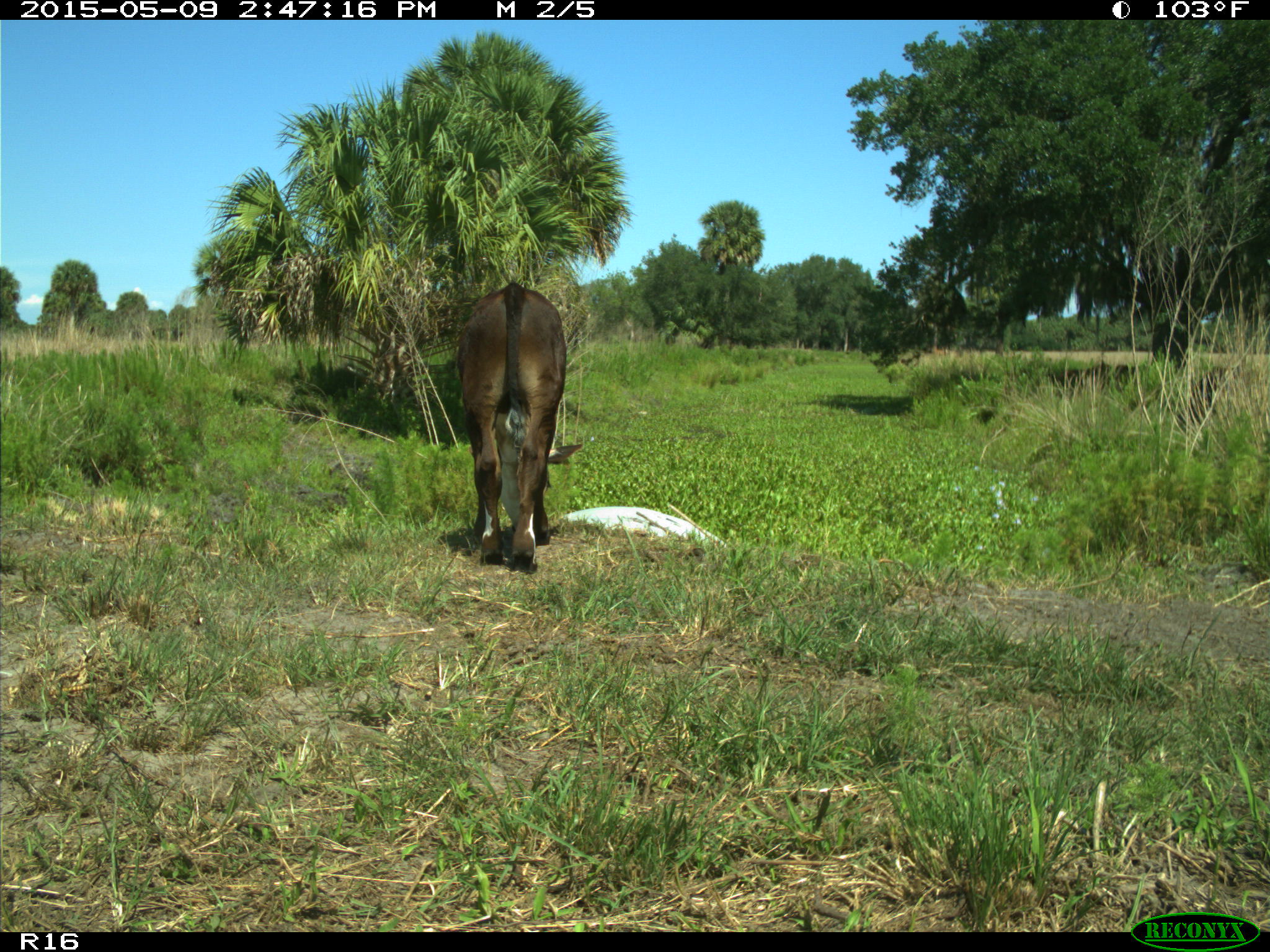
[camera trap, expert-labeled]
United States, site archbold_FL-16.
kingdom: Animalia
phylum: Chordata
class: Mammalia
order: Artiodactyla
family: Bovidae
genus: Bos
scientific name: Bos taurus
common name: domestic cow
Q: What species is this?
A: Bos taurus (domestic cow).